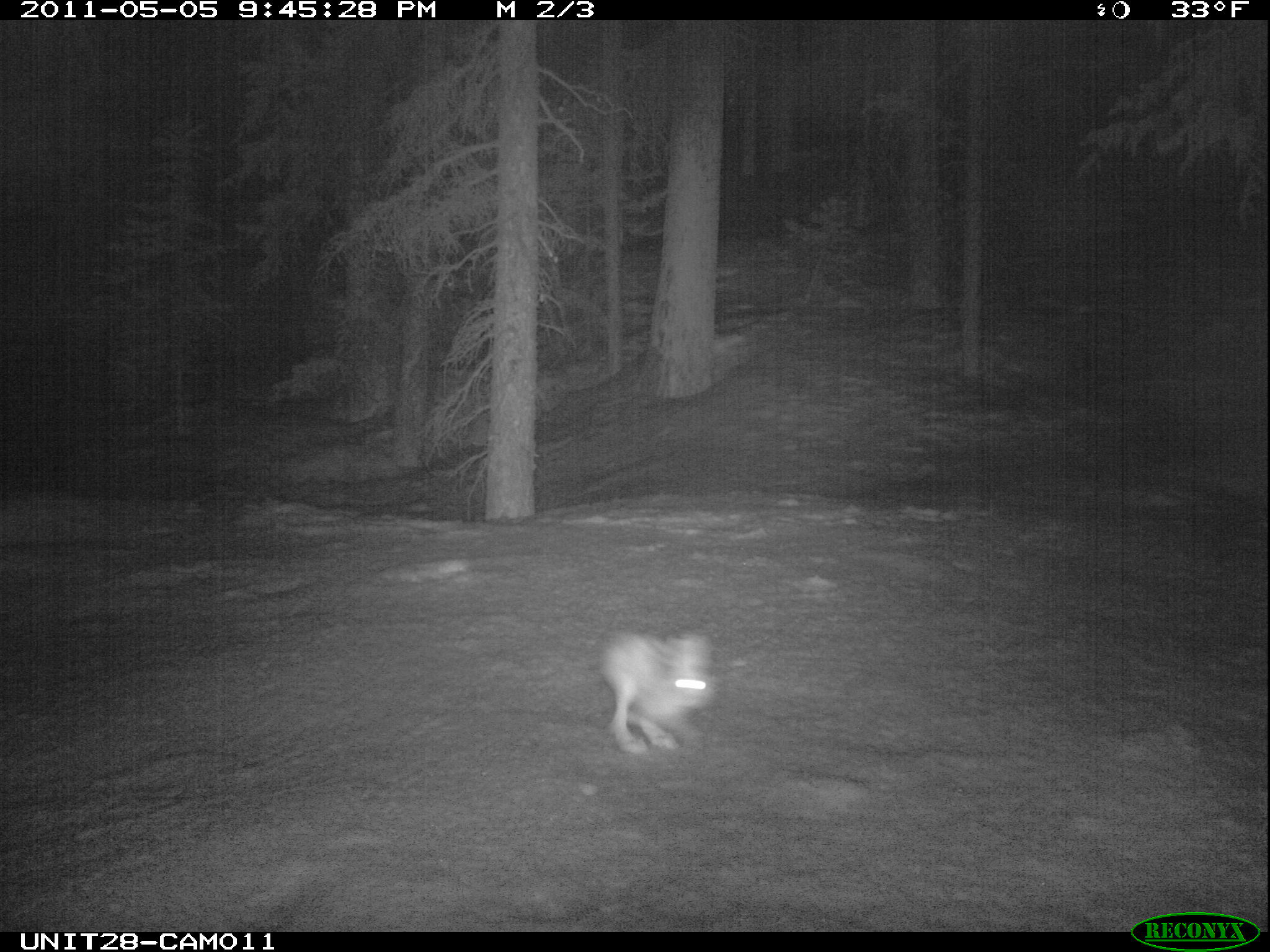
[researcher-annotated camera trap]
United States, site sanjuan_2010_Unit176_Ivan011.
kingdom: Animalia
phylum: Chordata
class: Mammalia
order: Lagomorpha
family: Leporidae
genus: Lepus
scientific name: Lepus americanus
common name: snowshoe hare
Lepus americanus (snowshoe hare).